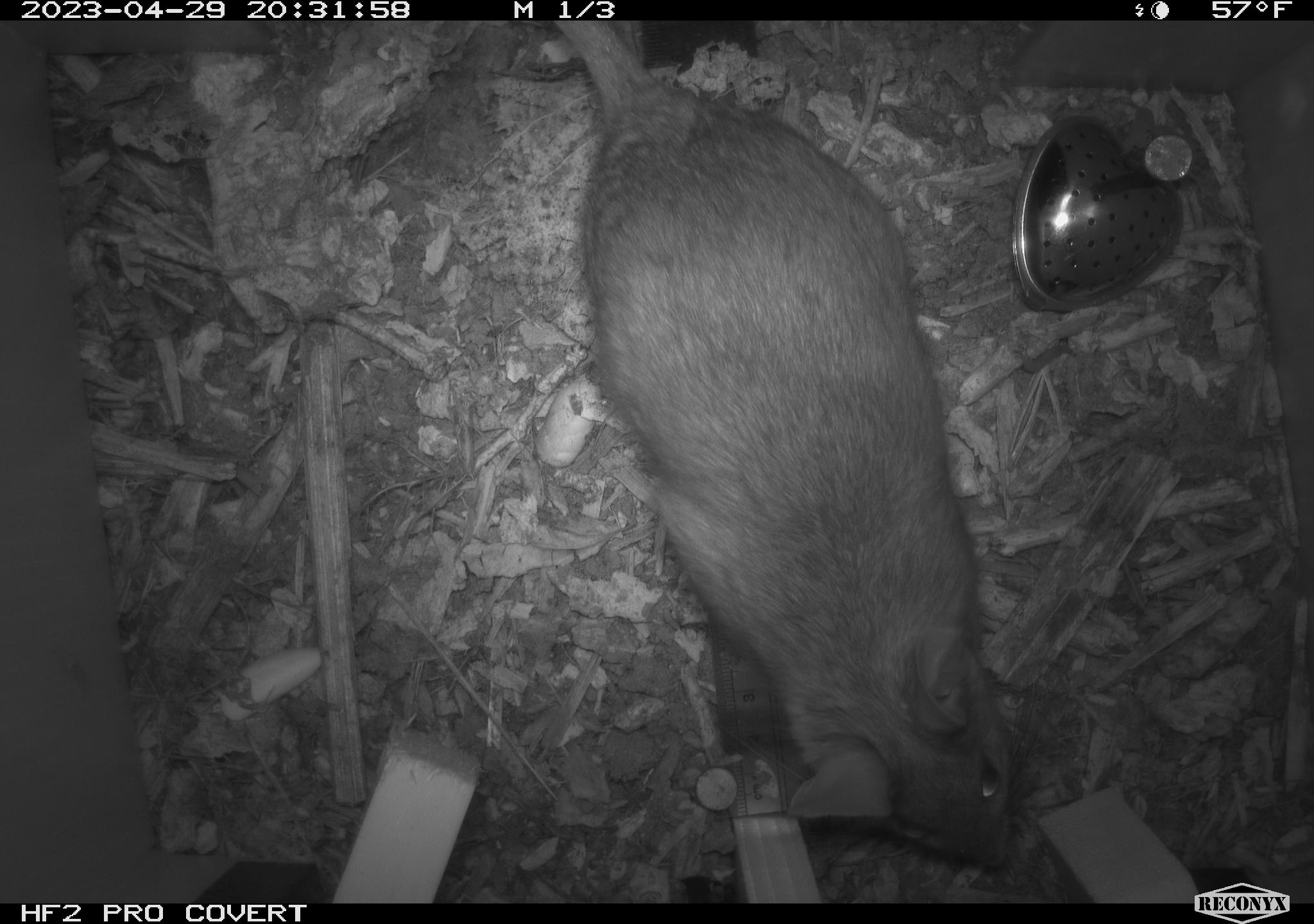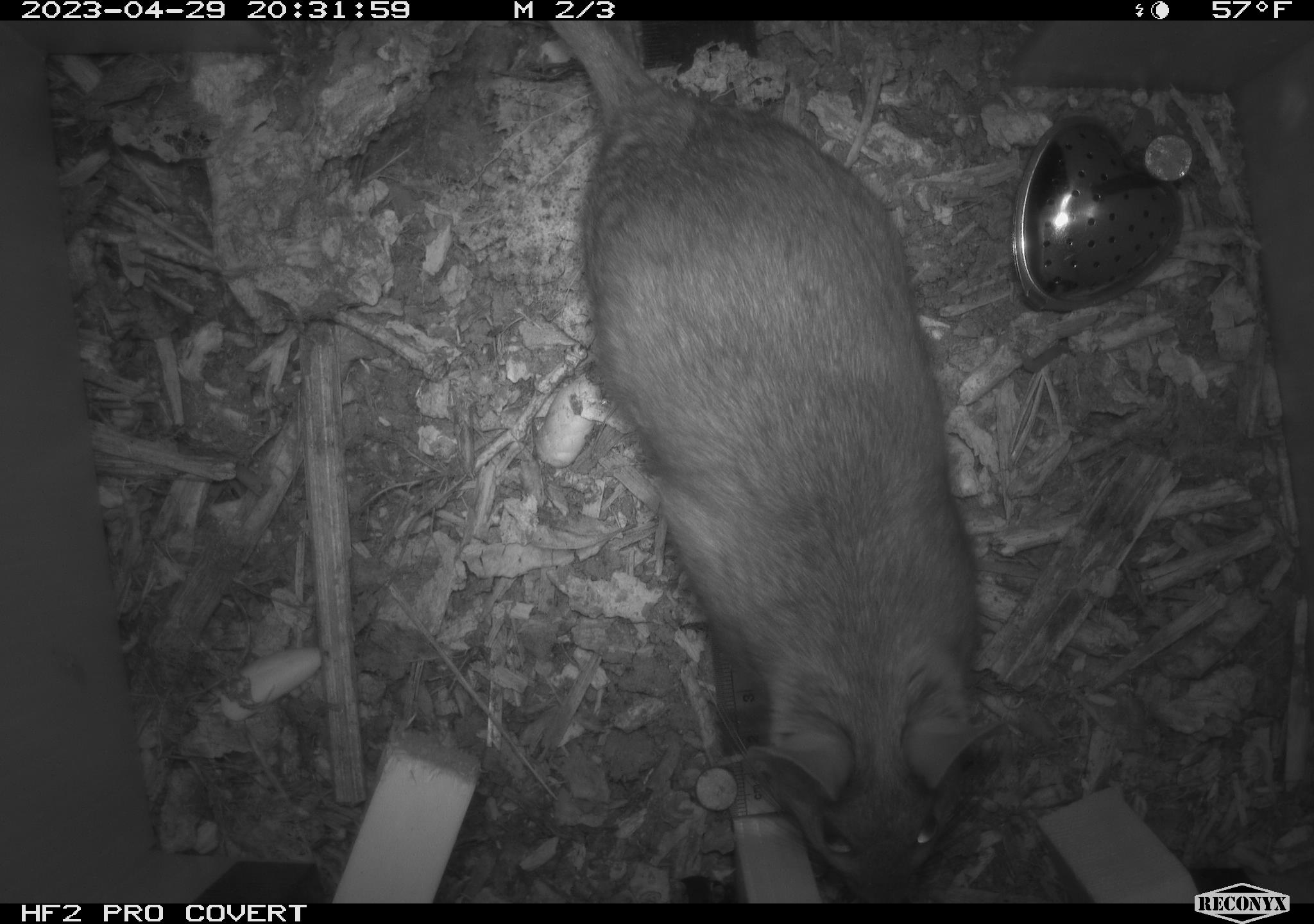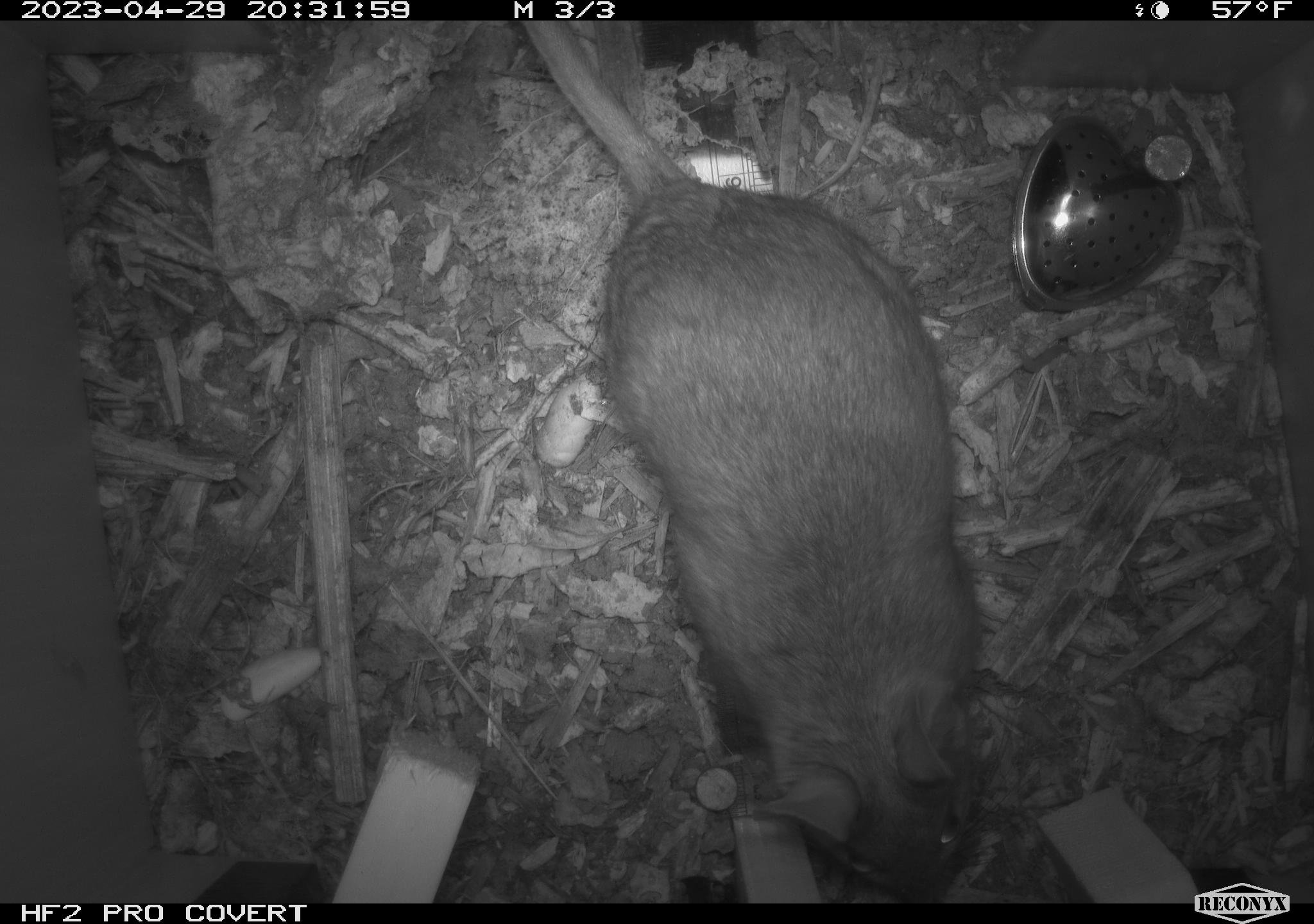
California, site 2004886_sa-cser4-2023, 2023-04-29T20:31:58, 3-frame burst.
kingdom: Animalia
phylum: Chordata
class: Mammalia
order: Rodentia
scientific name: Rodentia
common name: woodrat or rat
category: woodrat or rat species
Woodrat or rat species (woodrat or rat) (Rodentia).